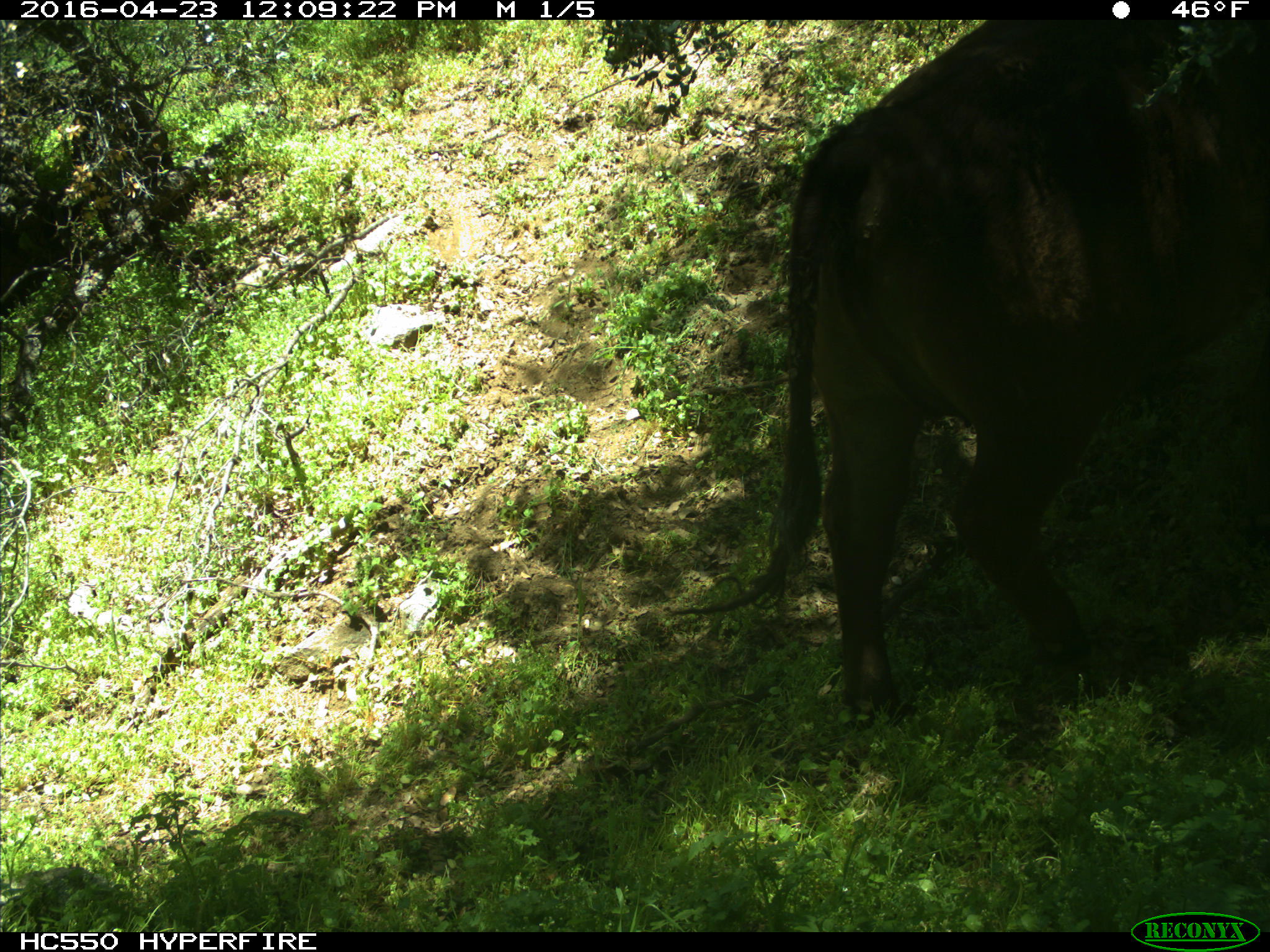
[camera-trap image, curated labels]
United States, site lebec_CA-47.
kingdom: Animalia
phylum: Chordata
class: Mammalia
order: Artiodactyla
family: Bovidae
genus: Bos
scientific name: Bos taurus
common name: domestic cow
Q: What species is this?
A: Bos taurus (domestic cow).